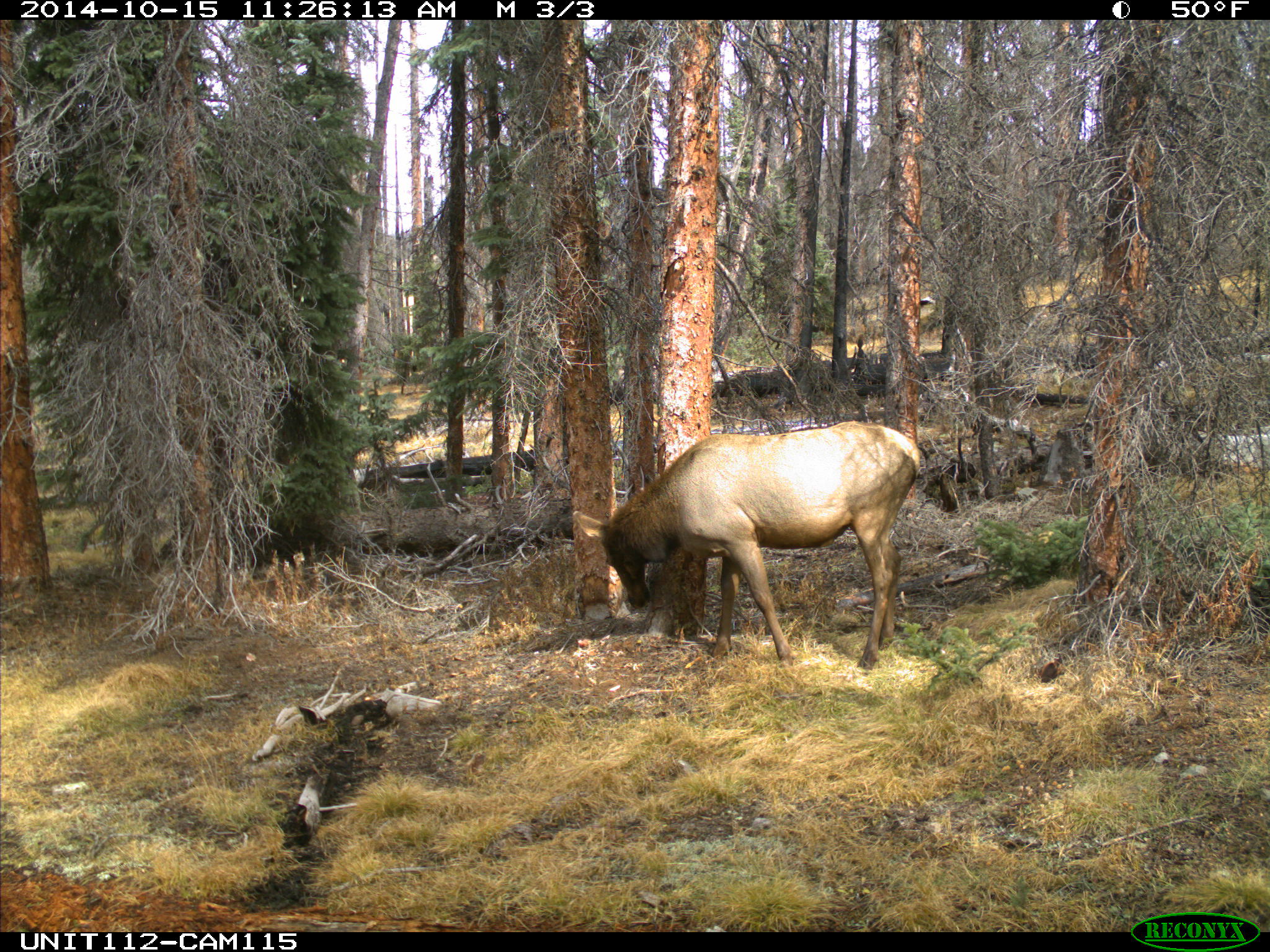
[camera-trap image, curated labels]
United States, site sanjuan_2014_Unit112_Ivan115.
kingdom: Animalia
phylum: Chordata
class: Mammalia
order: Artiodactyla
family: Cervidae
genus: Cervus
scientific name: Cervus elaphus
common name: red deer